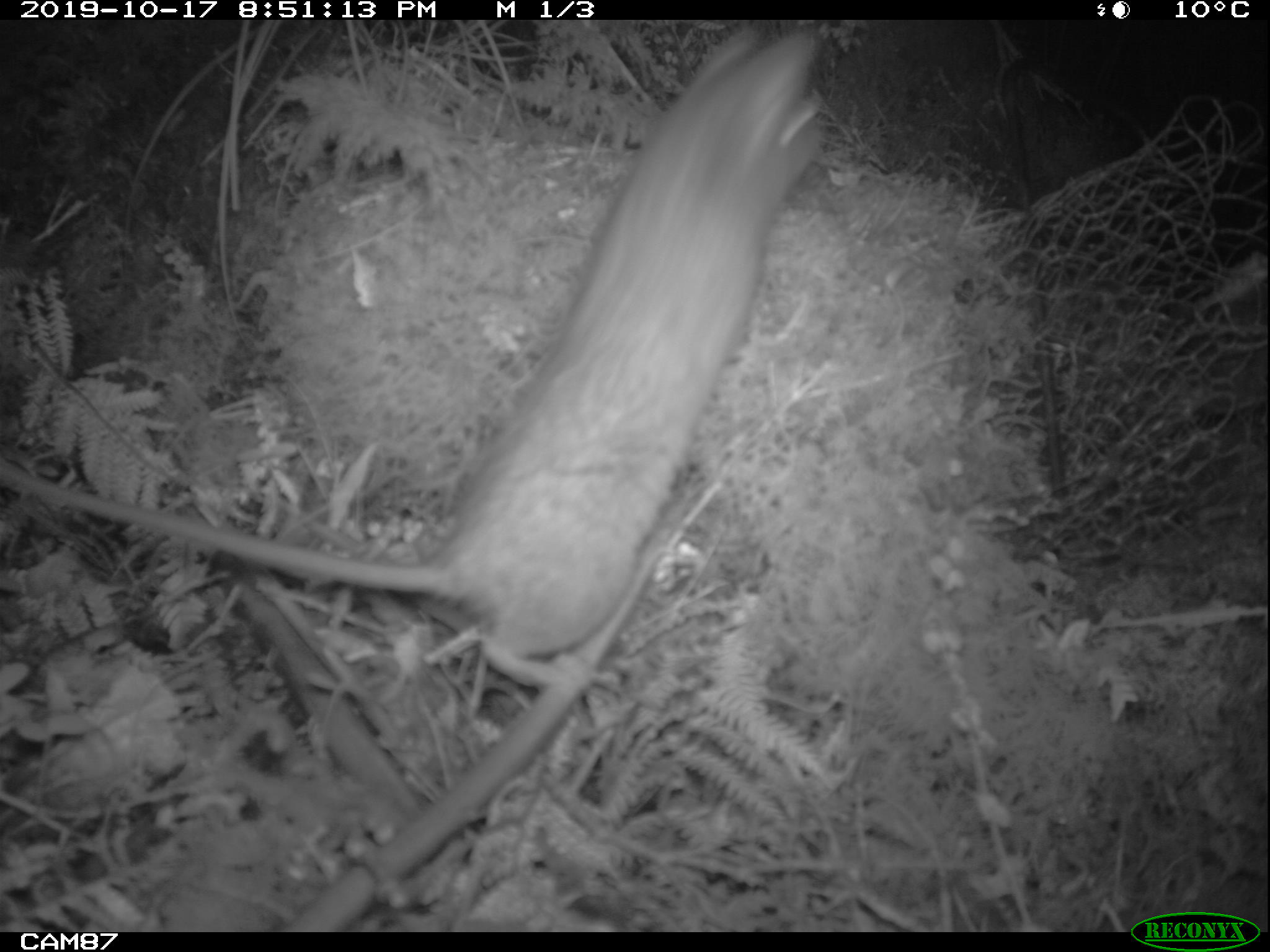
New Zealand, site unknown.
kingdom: Animalia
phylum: Chordata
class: Mammalia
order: Rodentia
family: Muridae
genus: Rattus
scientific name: Rattus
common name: rat